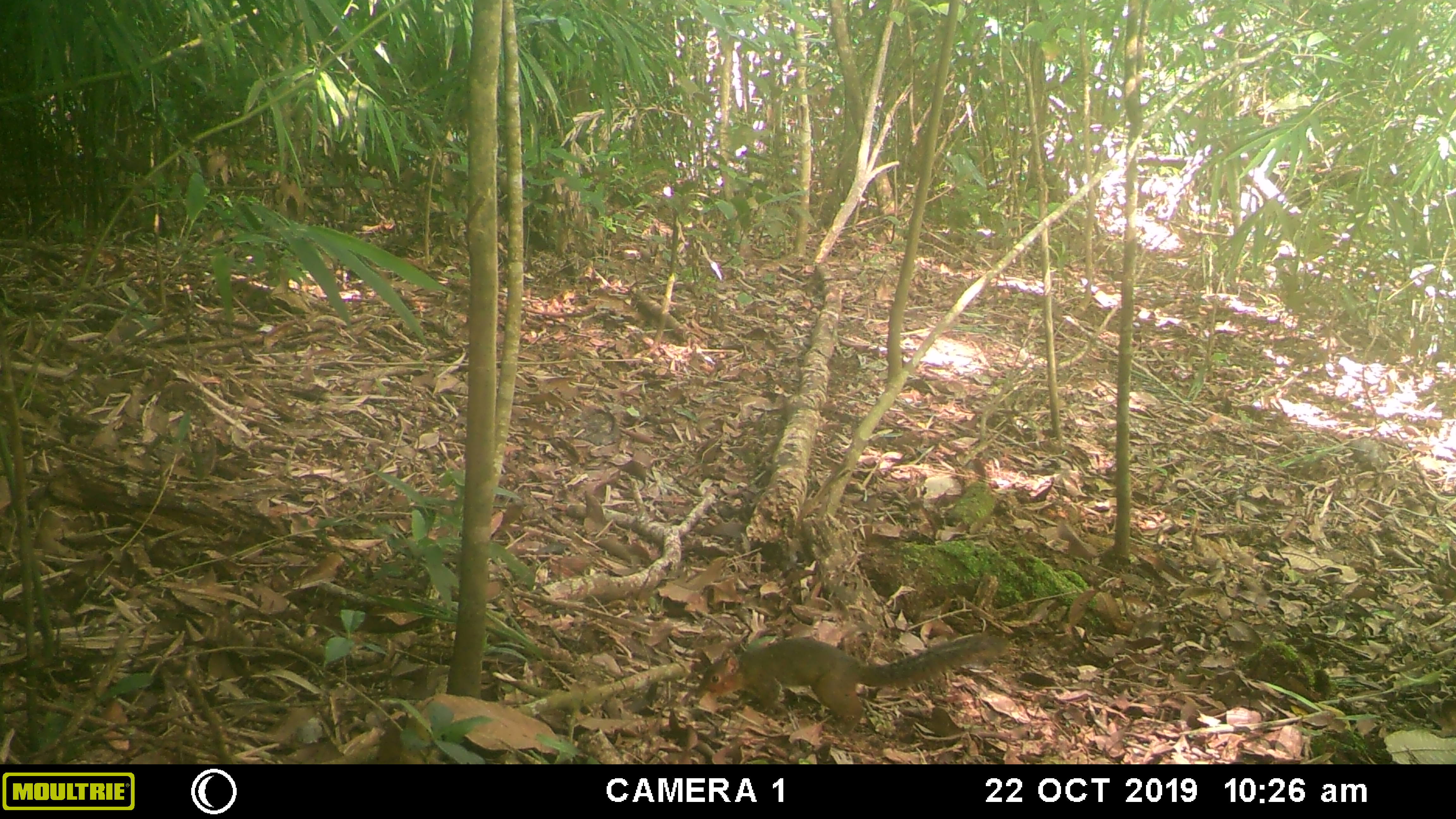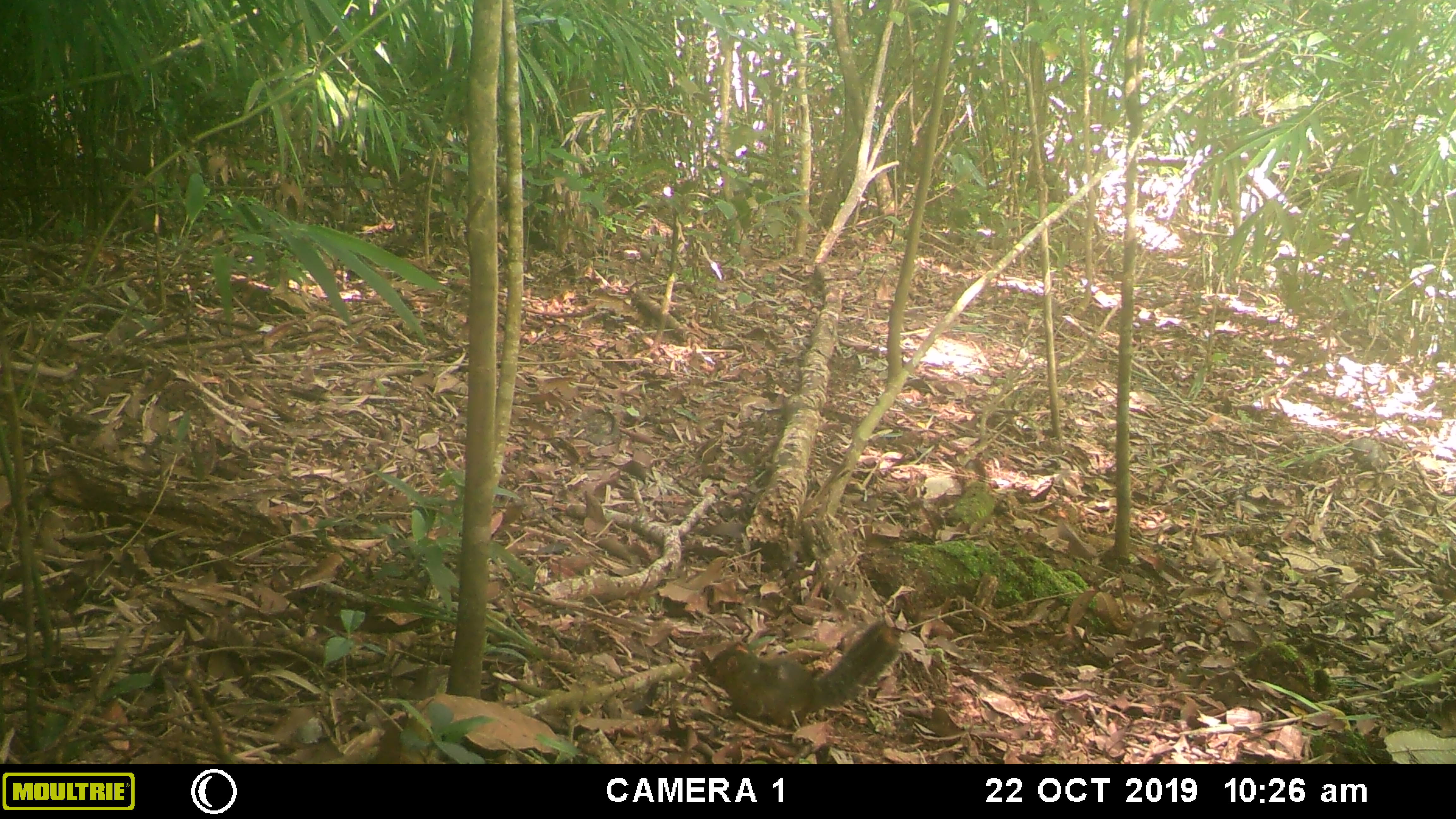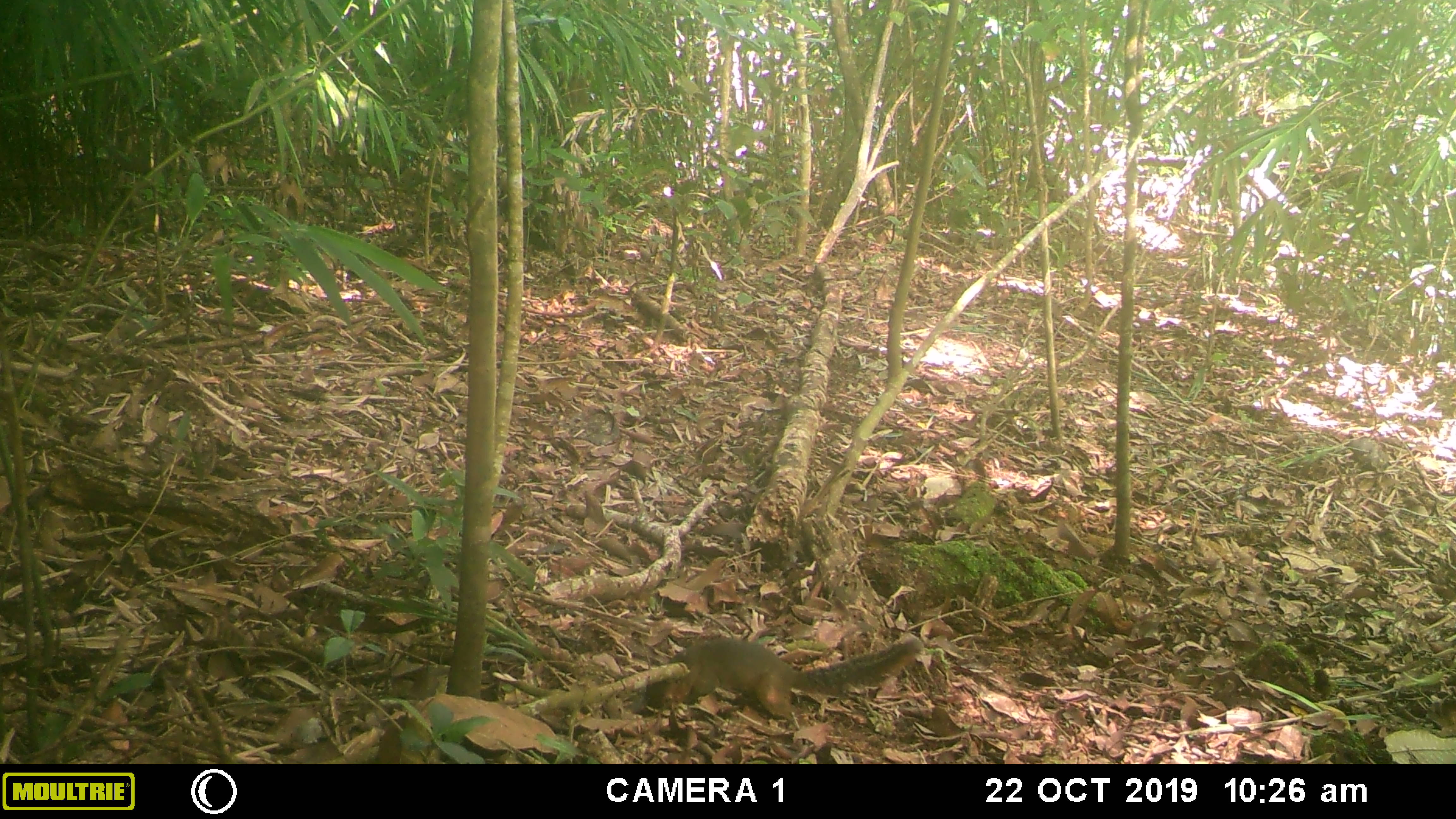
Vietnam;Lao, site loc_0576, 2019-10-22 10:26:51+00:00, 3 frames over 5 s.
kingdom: Animalia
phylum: Chordata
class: Mammalia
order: Rodentia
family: Sciuridae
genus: Dremomys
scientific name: Dremomys rufigenis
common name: red-cheeked squirrel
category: red cheeked squirrel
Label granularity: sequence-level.